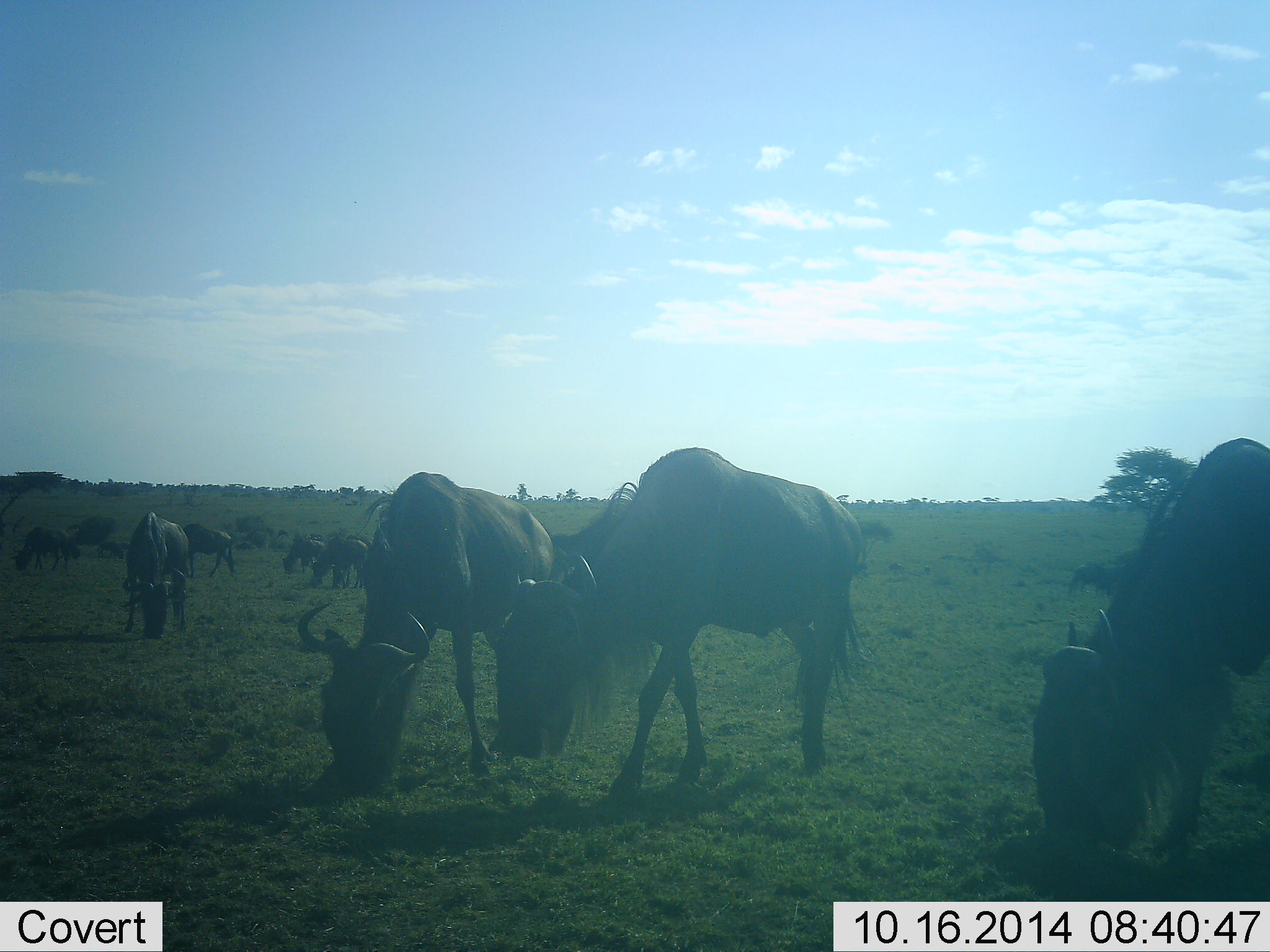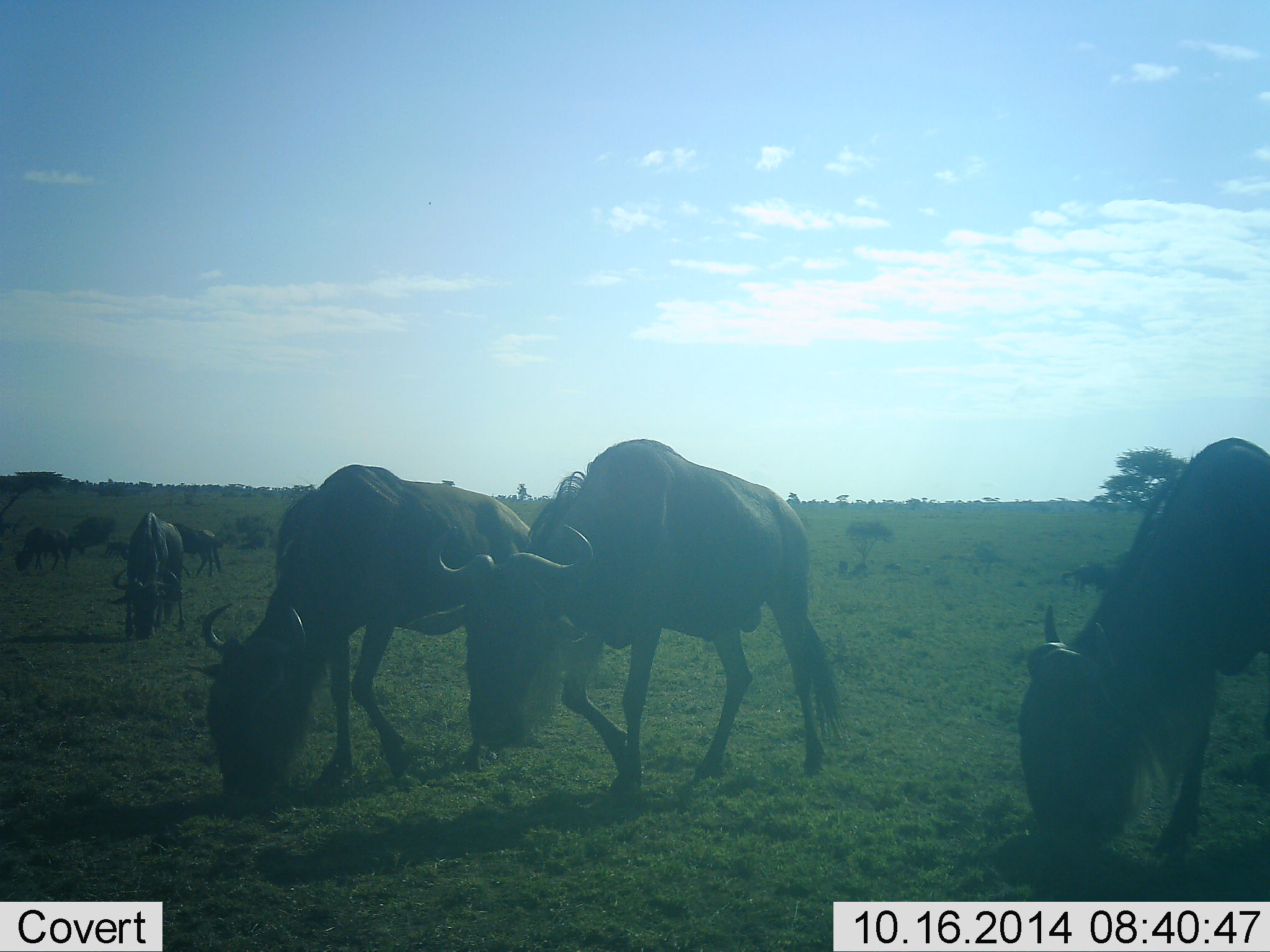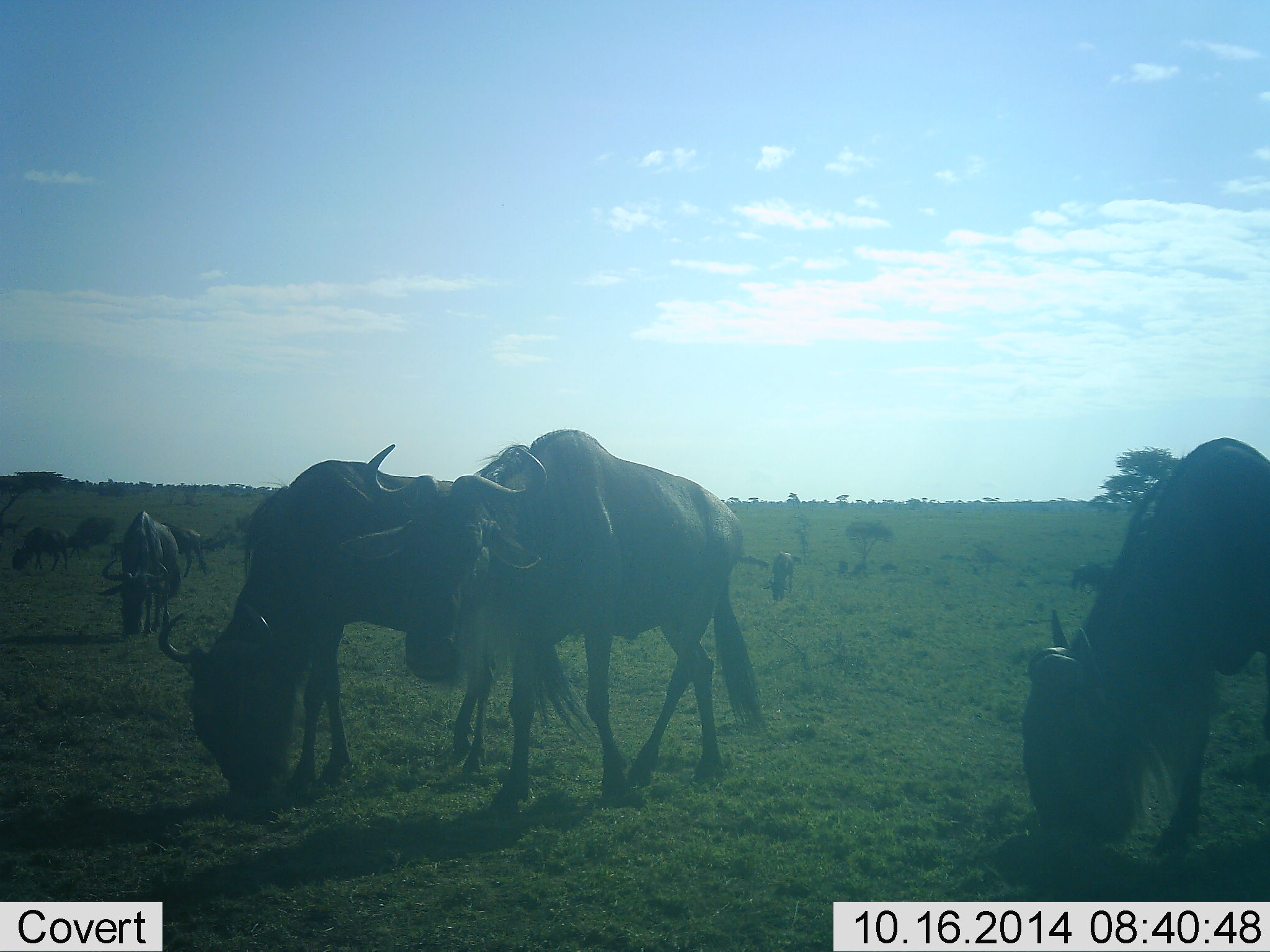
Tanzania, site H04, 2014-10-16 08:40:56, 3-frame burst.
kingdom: Animalia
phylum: Chordata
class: Mammalia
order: Artiodactyla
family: Bovidae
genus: Connochaetes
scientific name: Connochaetes taurinus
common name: blue wildebeest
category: wildebeest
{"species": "wildebeest (blue wildebeest) (Connochaetes taurinus)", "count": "10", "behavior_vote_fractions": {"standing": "50%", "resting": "0%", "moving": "30%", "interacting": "0%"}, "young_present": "10%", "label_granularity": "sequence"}